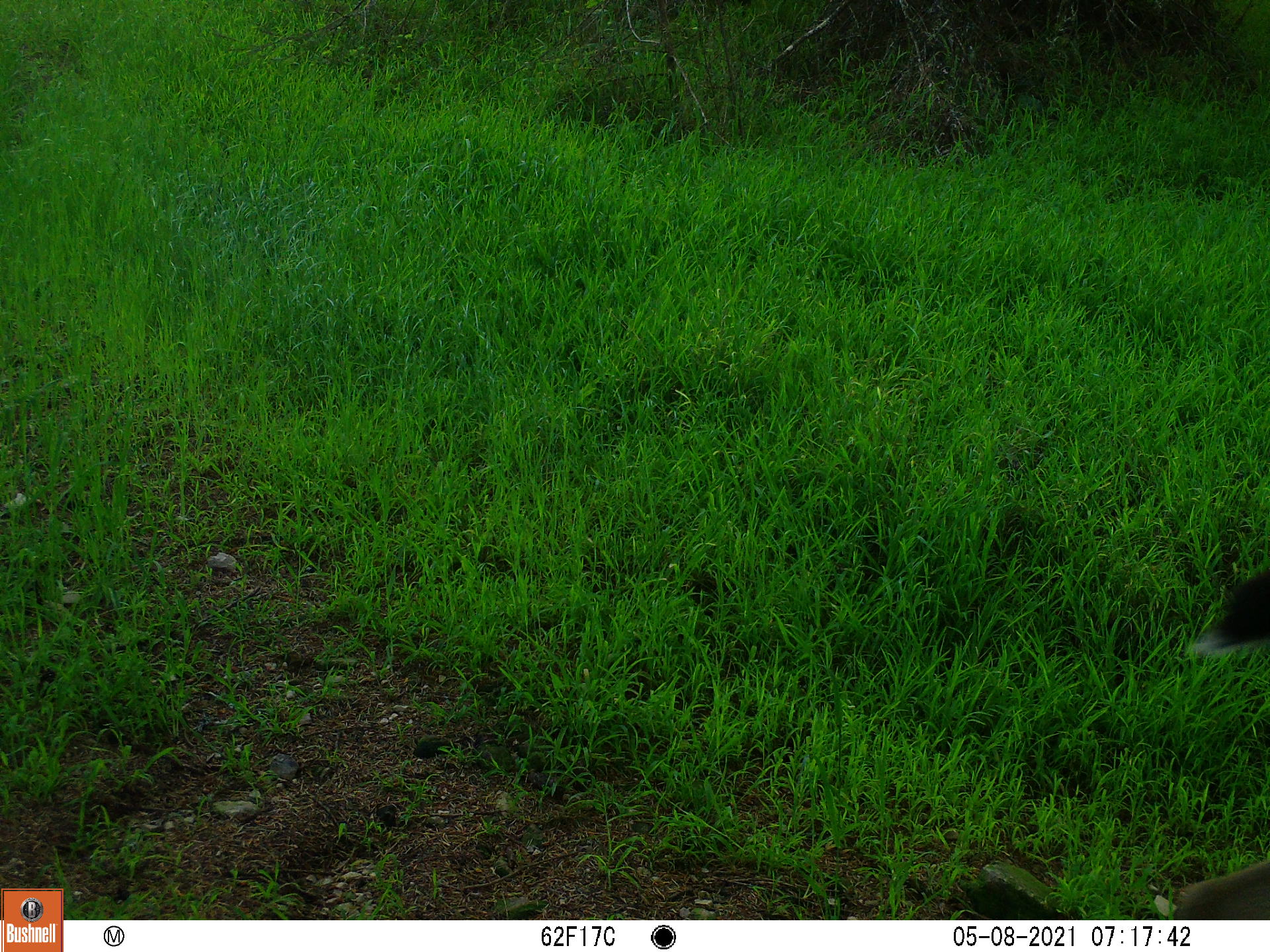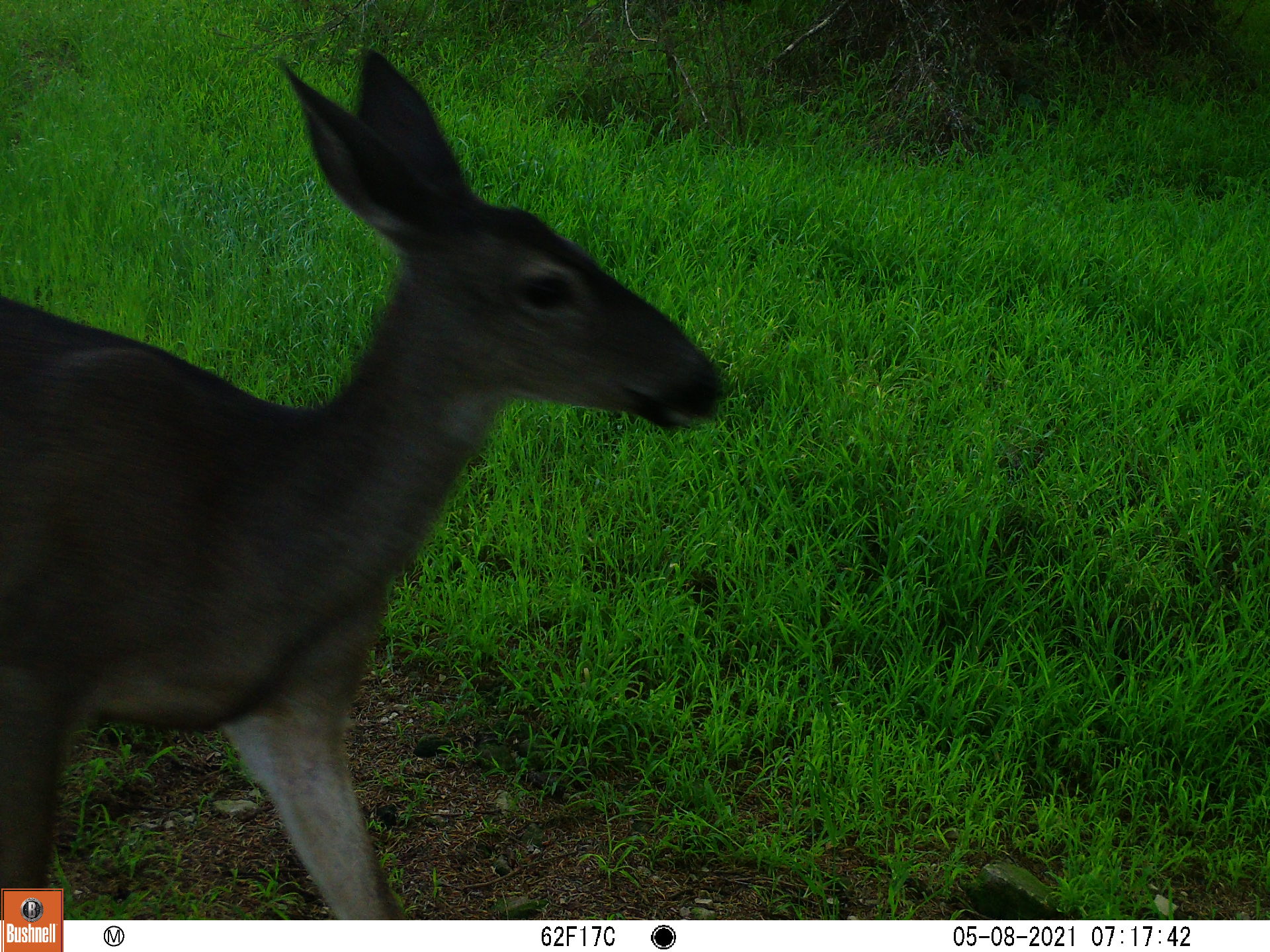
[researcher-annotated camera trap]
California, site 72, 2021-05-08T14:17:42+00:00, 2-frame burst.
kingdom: Animalia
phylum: Chordata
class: Mammalia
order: Artiodactyla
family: Cervidae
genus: Odocoileus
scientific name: Odocoileus hemionus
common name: mule deer